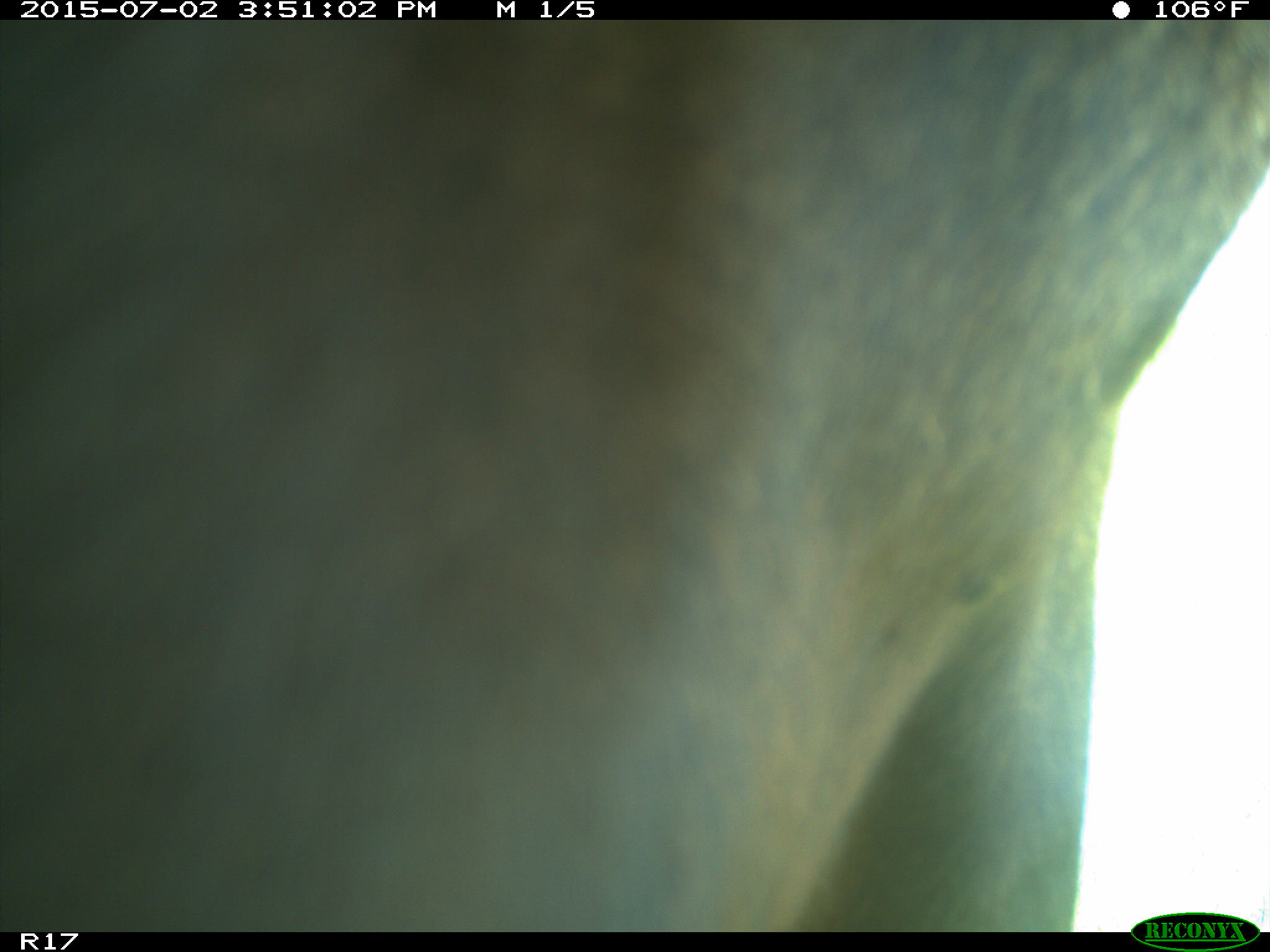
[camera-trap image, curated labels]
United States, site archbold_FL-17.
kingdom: Animalia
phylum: Chordata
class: Mammalia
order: Artiodactyla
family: Bovidae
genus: Bos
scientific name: Bos taurus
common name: domestic cow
Bos taurus (domestic cow).